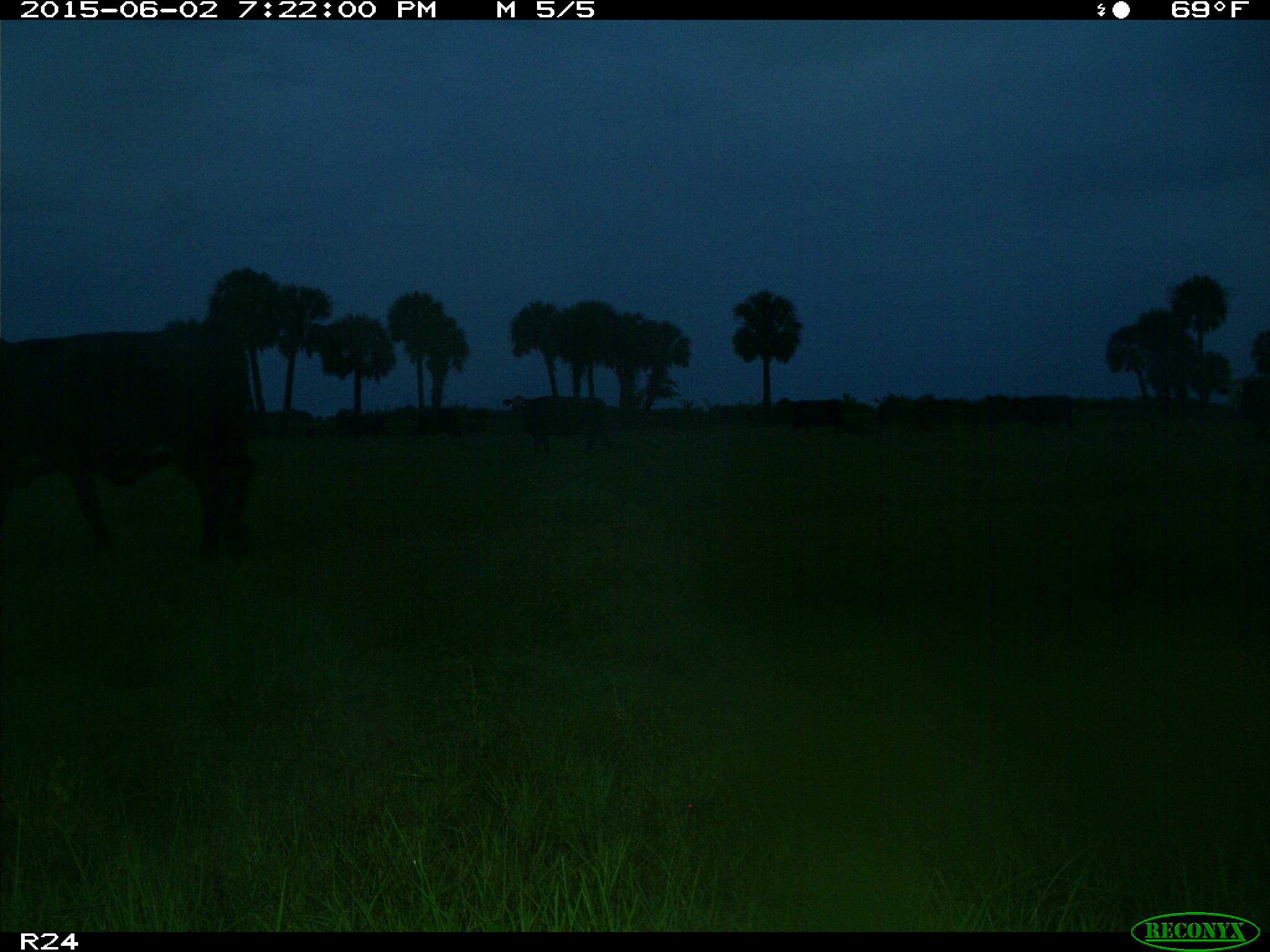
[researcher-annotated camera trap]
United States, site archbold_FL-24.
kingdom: Animalia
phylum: Chordata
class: Mammalia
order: Artiodactyla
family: Bovidae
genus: Bos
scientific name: Bos taurus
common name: domestic cow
Bos taurus (domestic cow).